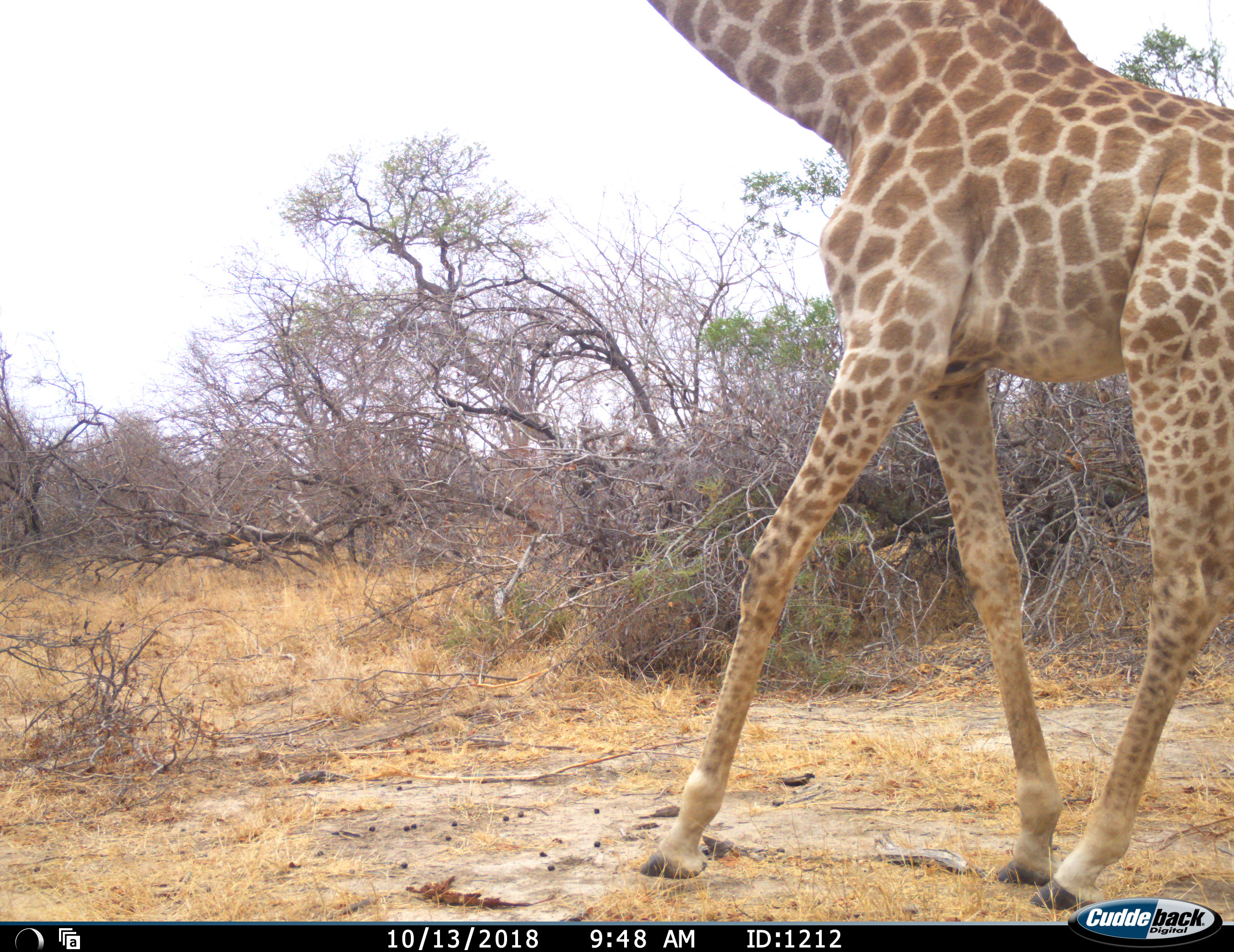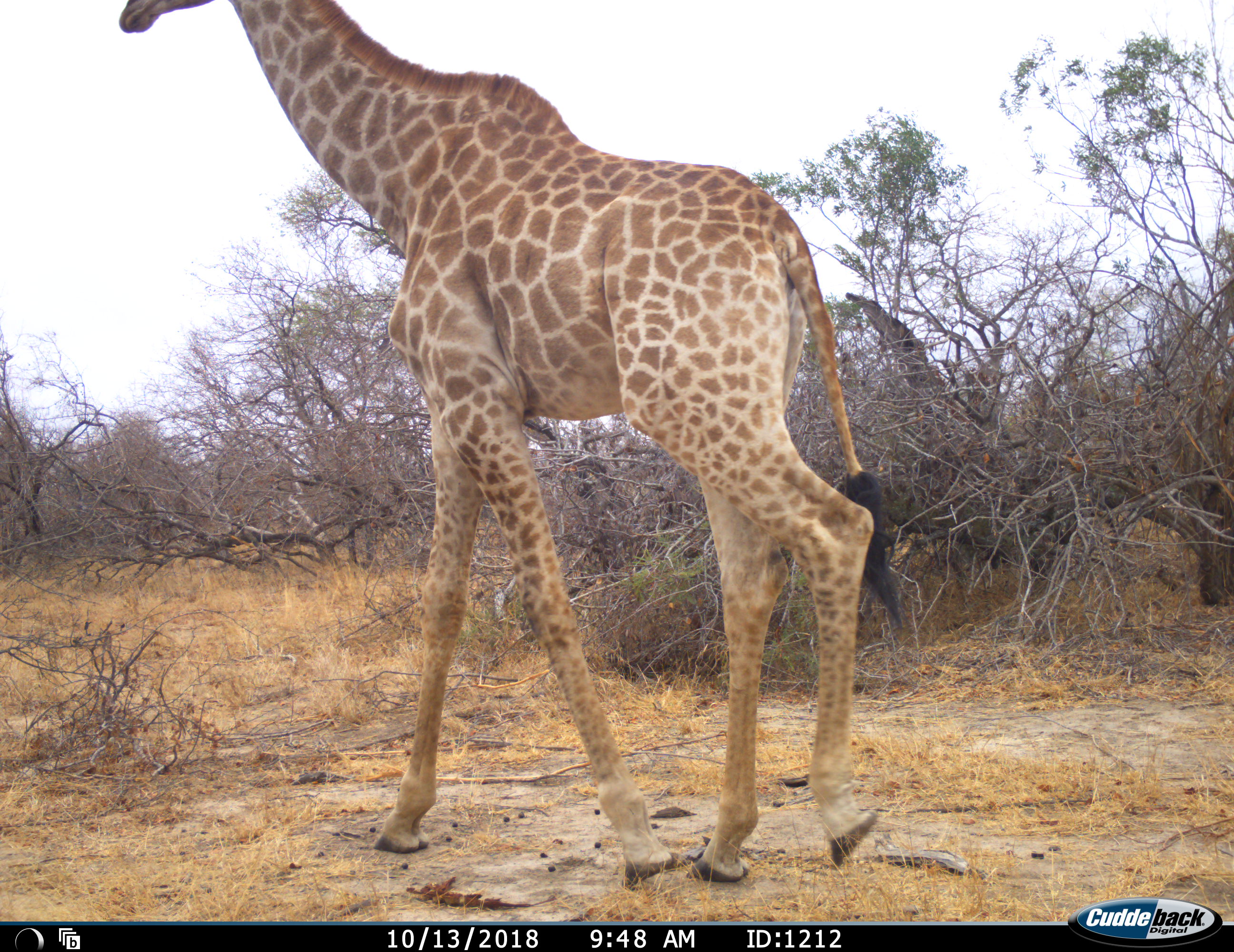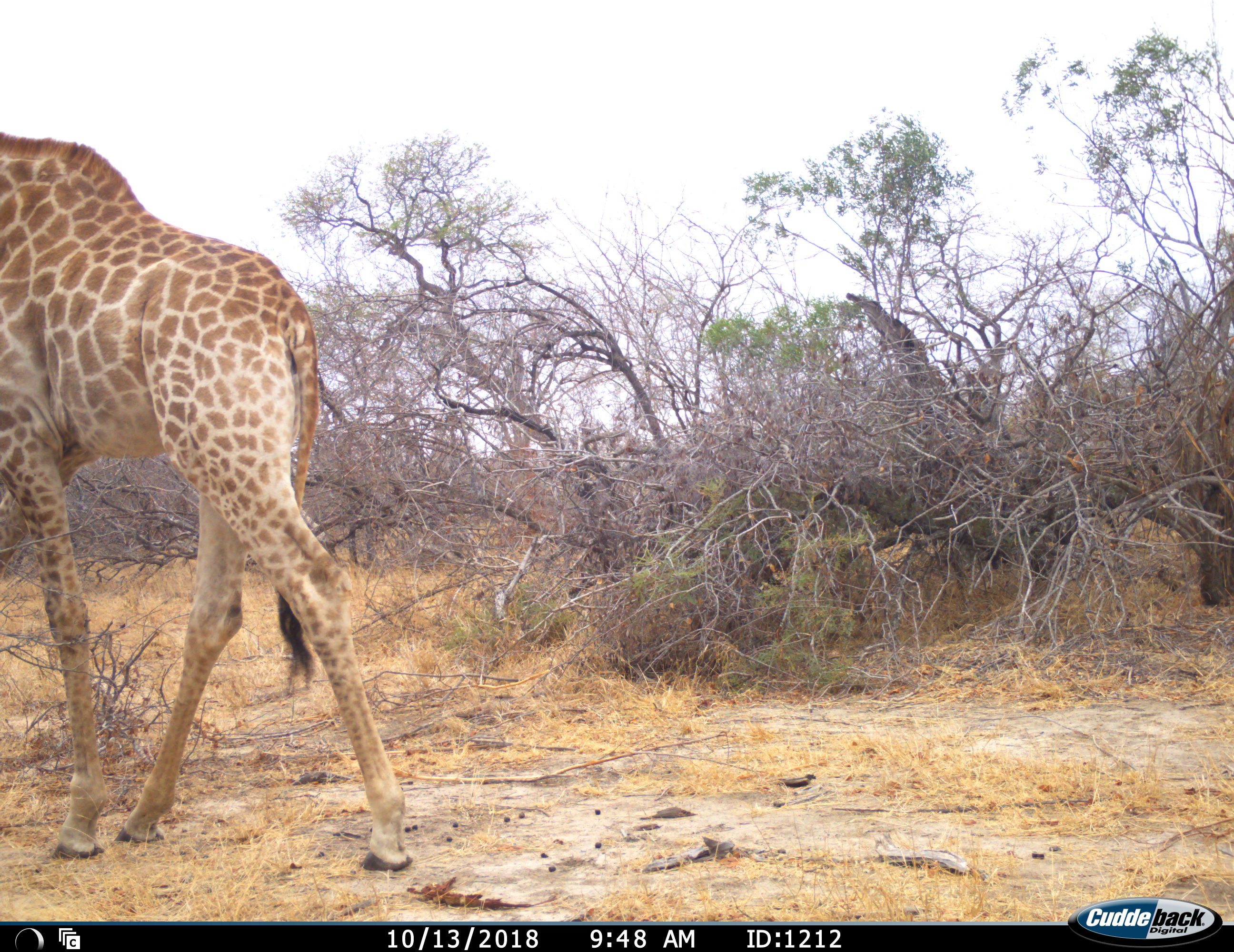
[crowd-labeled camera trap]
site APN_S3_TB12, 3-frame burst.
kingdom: Animalia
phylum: Chordata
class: Mammalia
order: Artiodactyla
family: Giraffidae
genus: Giraffa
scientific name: Giraffa camelopardalis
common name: giraffe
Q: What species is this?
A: Giraffe (Giraffa camelopardalis).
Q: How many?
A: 1.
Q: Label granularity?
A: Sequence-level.